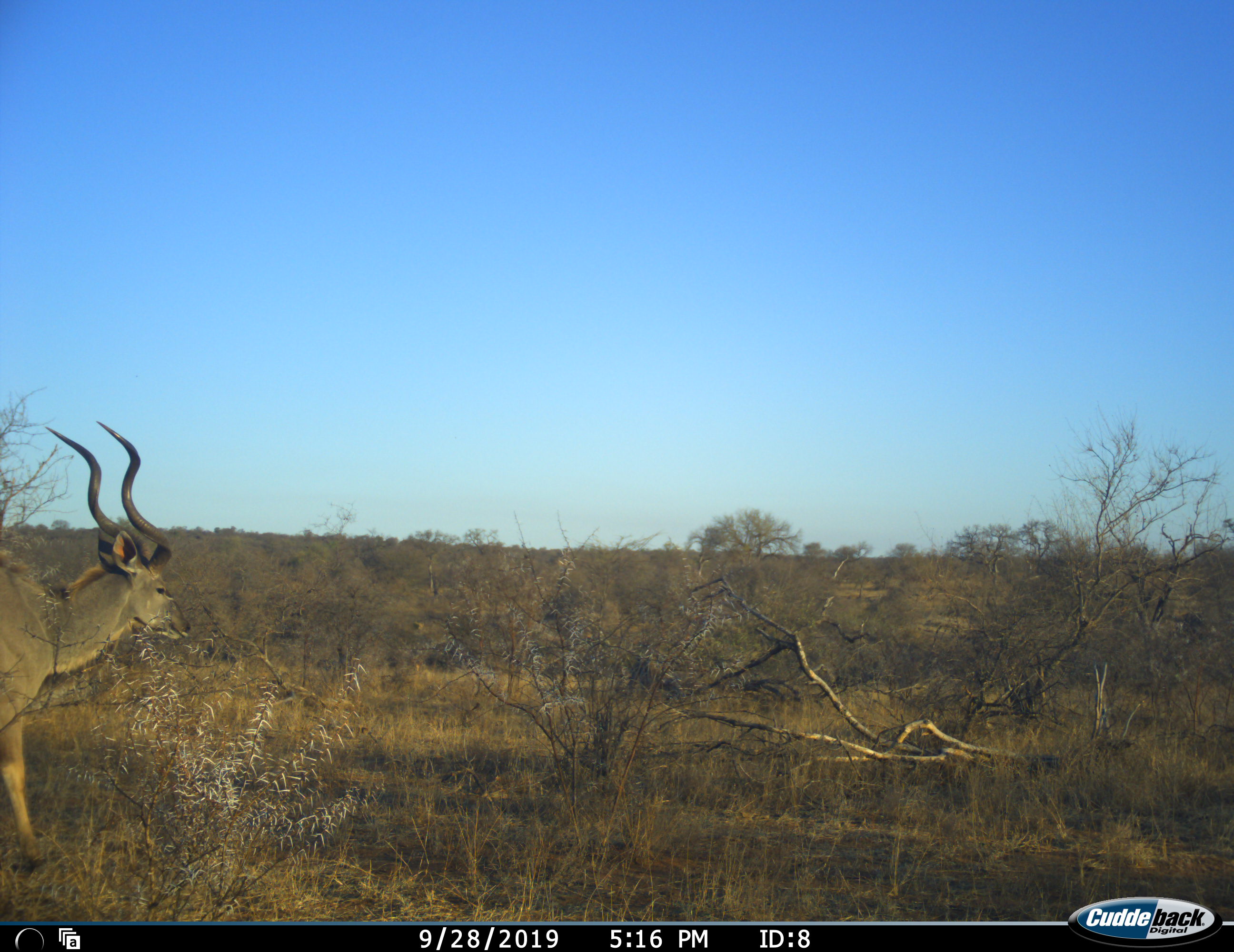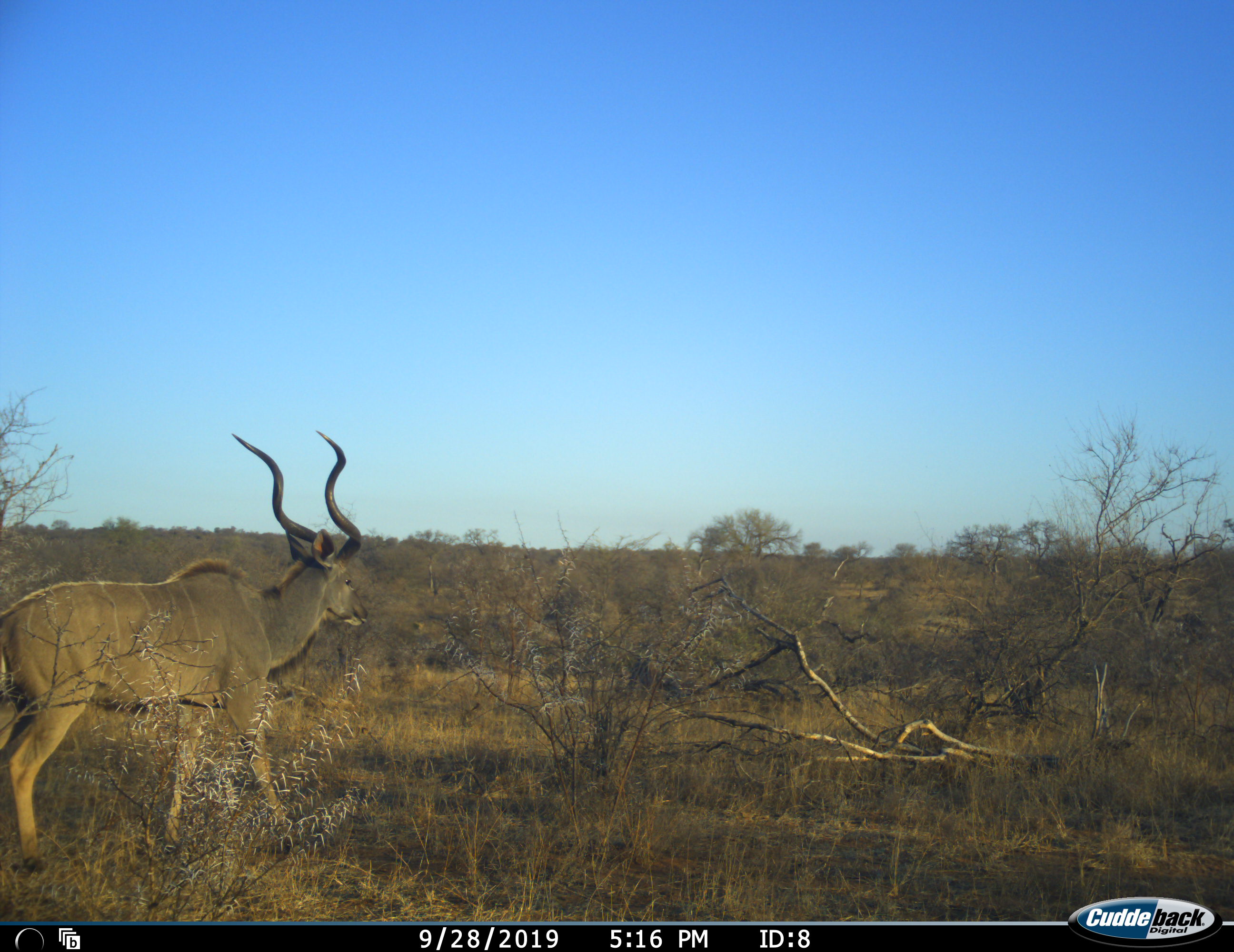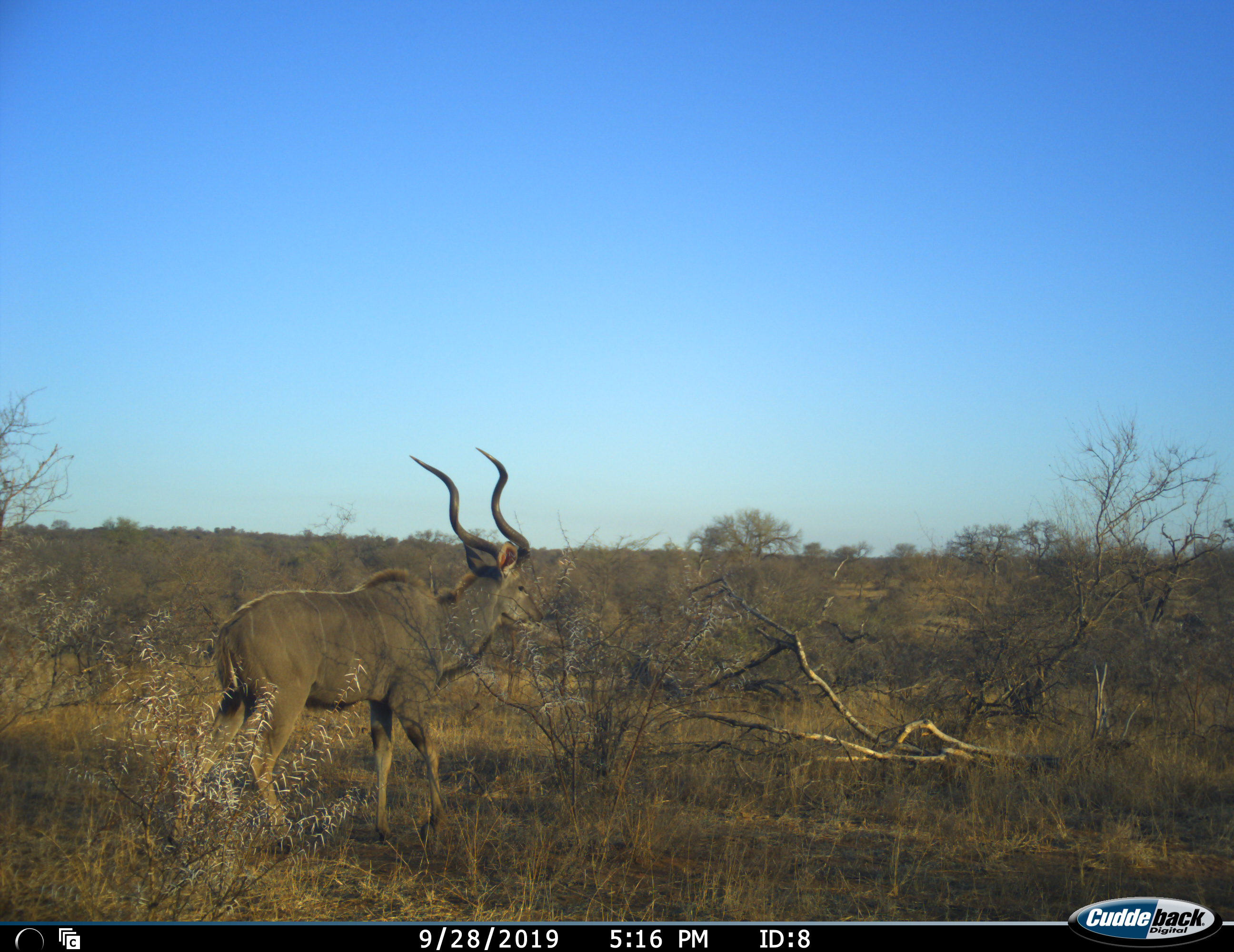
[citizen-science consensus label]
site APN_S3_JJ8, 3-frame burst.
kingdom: Animalia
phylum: Chordata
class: Mammalia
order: Artiodactyla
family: Bovidae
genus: Tragelaphus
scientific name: Tragelaphus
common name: kudu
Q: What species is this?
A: Kudu (Tragelaphus).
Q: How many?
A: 1.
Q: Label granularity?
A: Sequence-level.